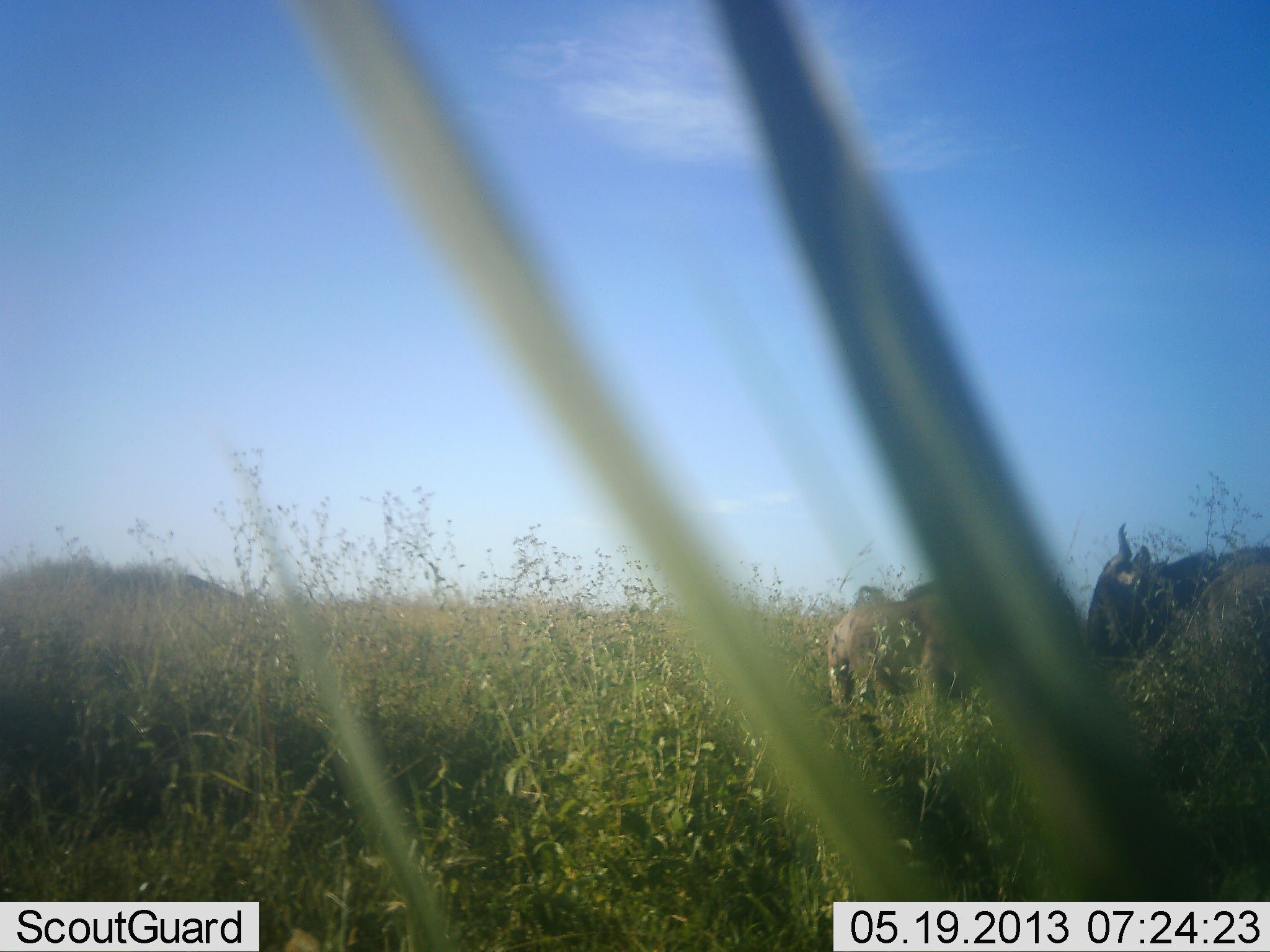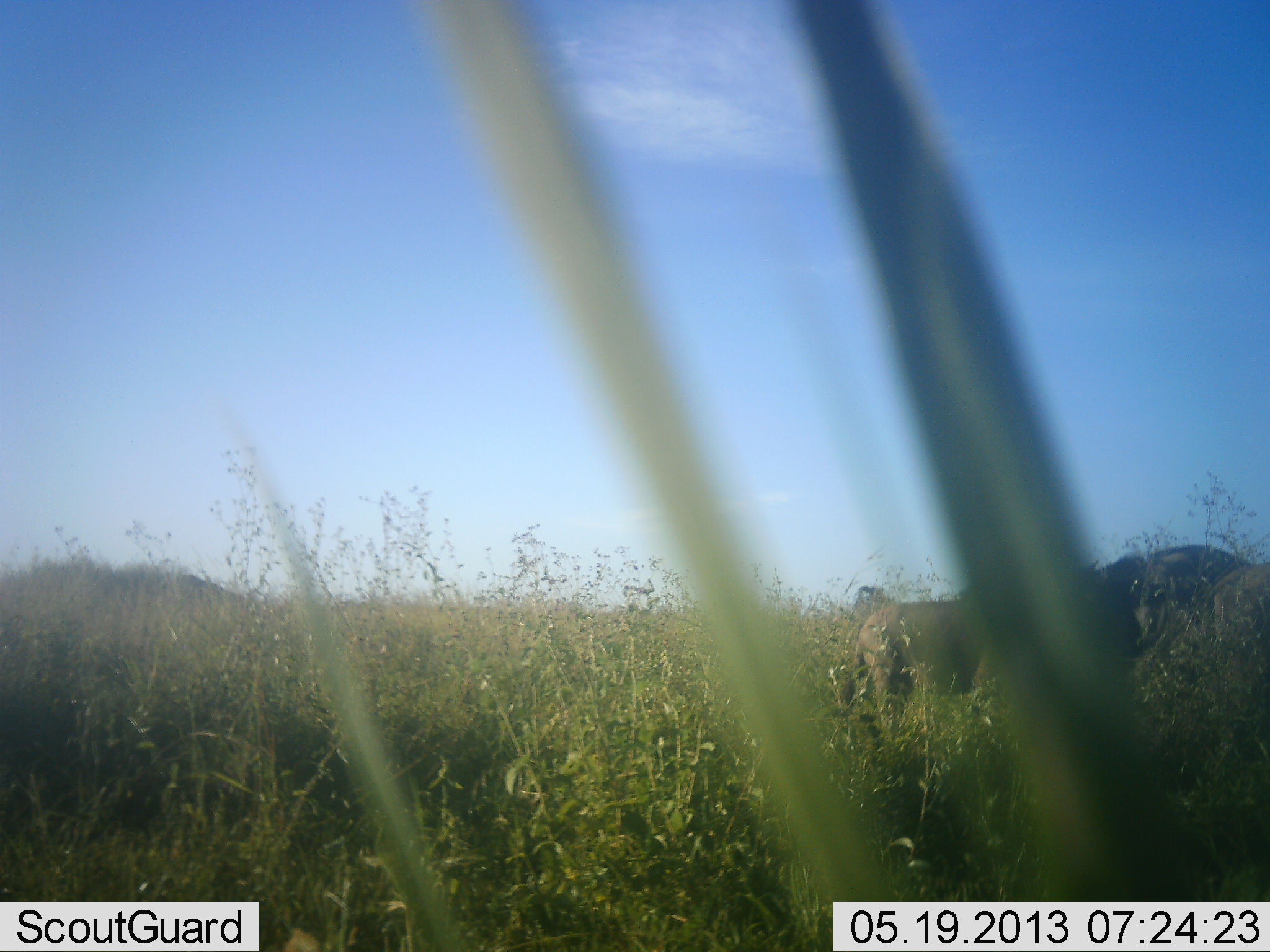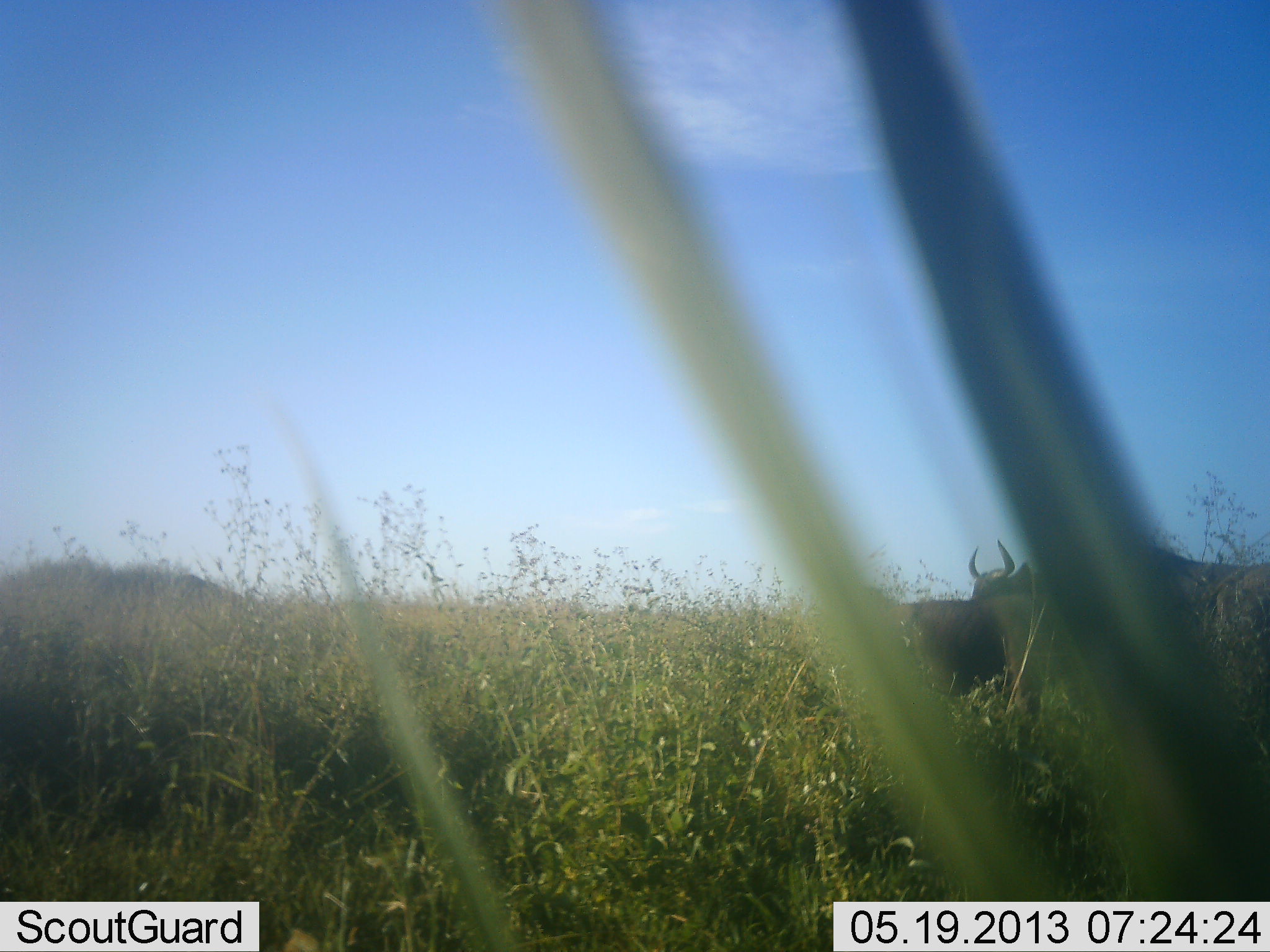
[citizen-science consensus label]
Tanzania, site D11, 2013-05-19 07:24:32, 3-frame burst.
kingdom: Animalia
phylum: Chordata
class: Mammalia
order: Artiodactyla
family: Bovidae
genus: Connochaetes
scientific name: Connochaetes taurinus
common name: blue wildebeest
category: wildebeest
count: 3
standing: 80%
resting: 0%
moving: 50%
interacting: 0%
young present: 0%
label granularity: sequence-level